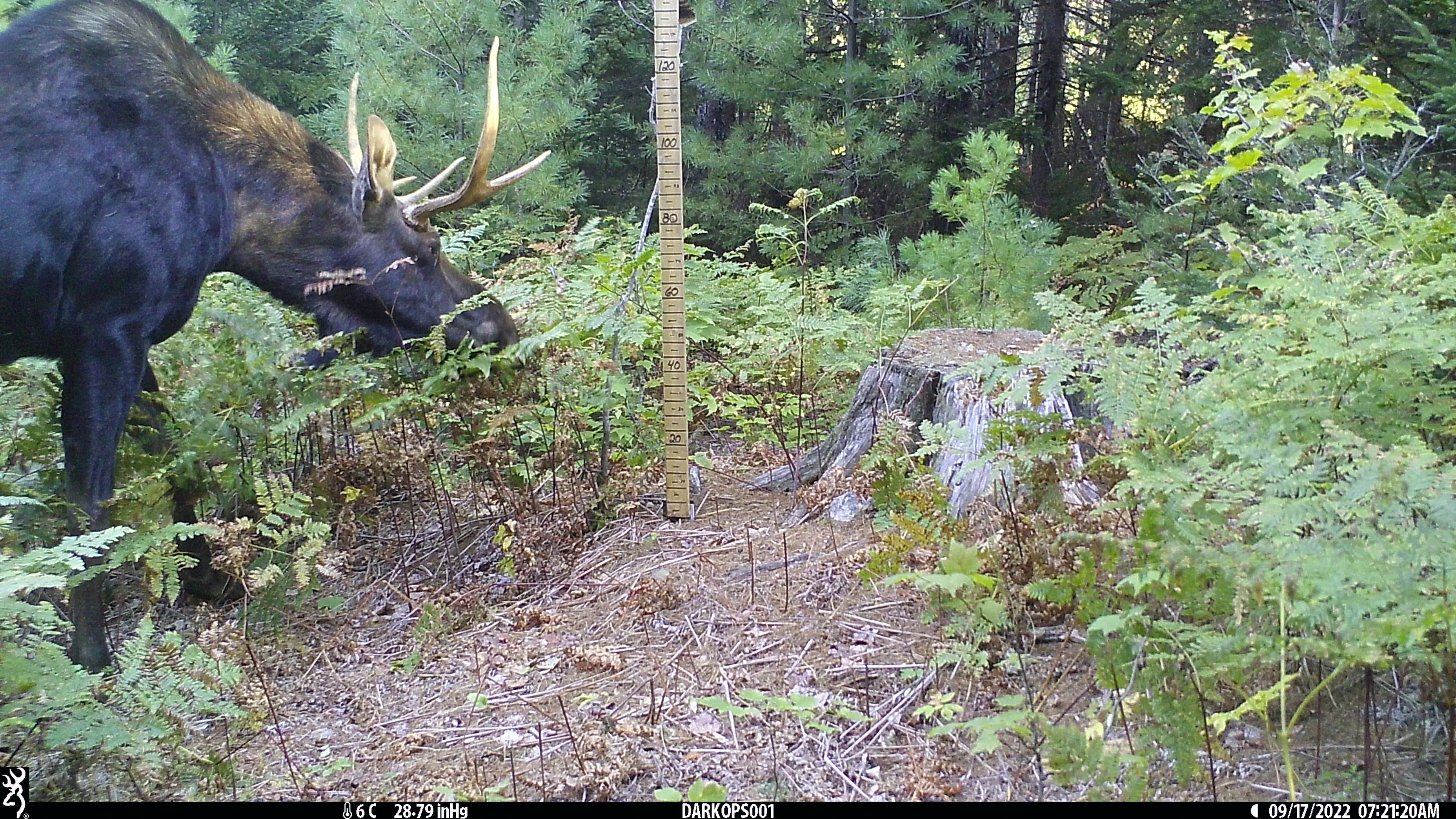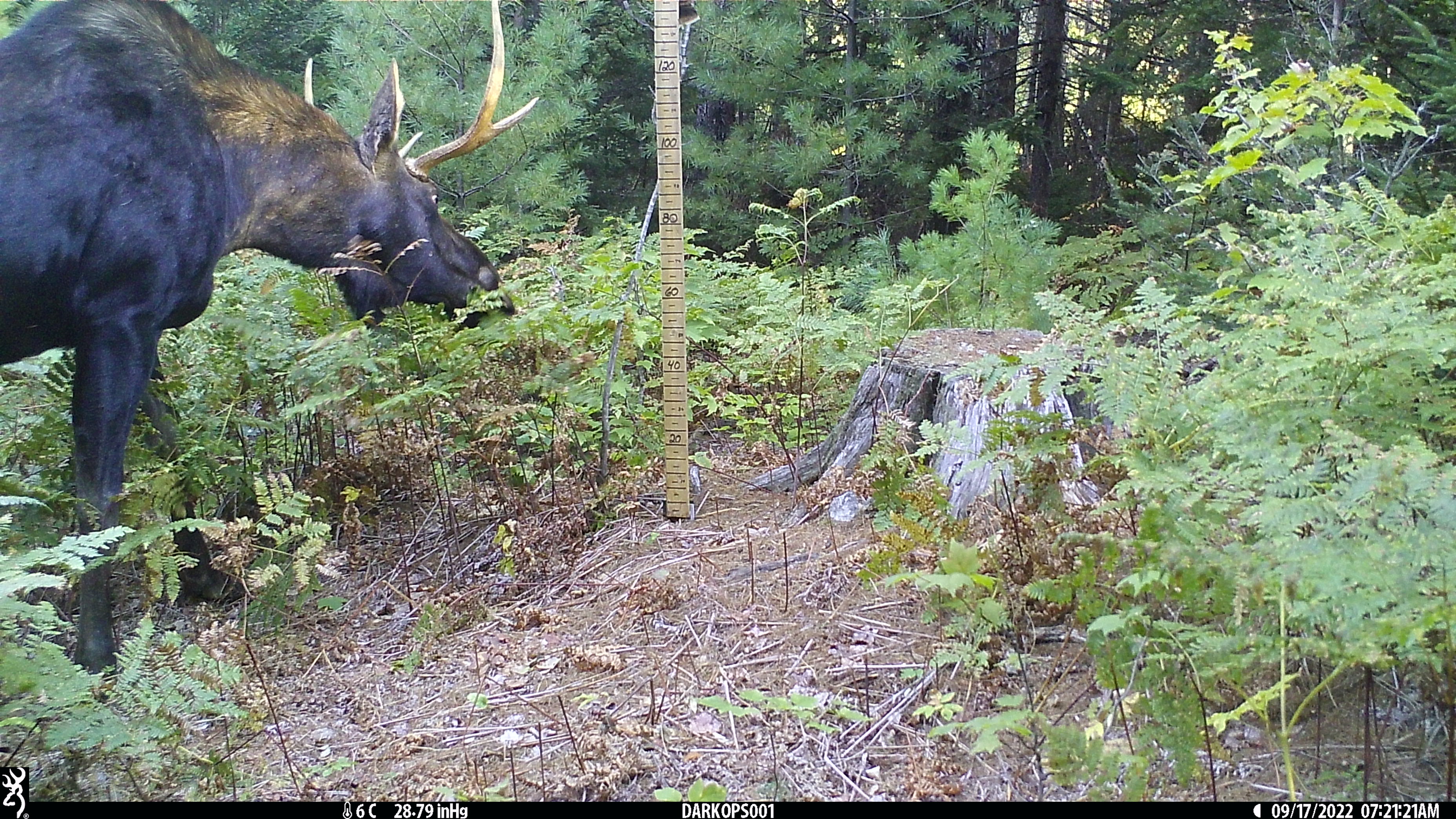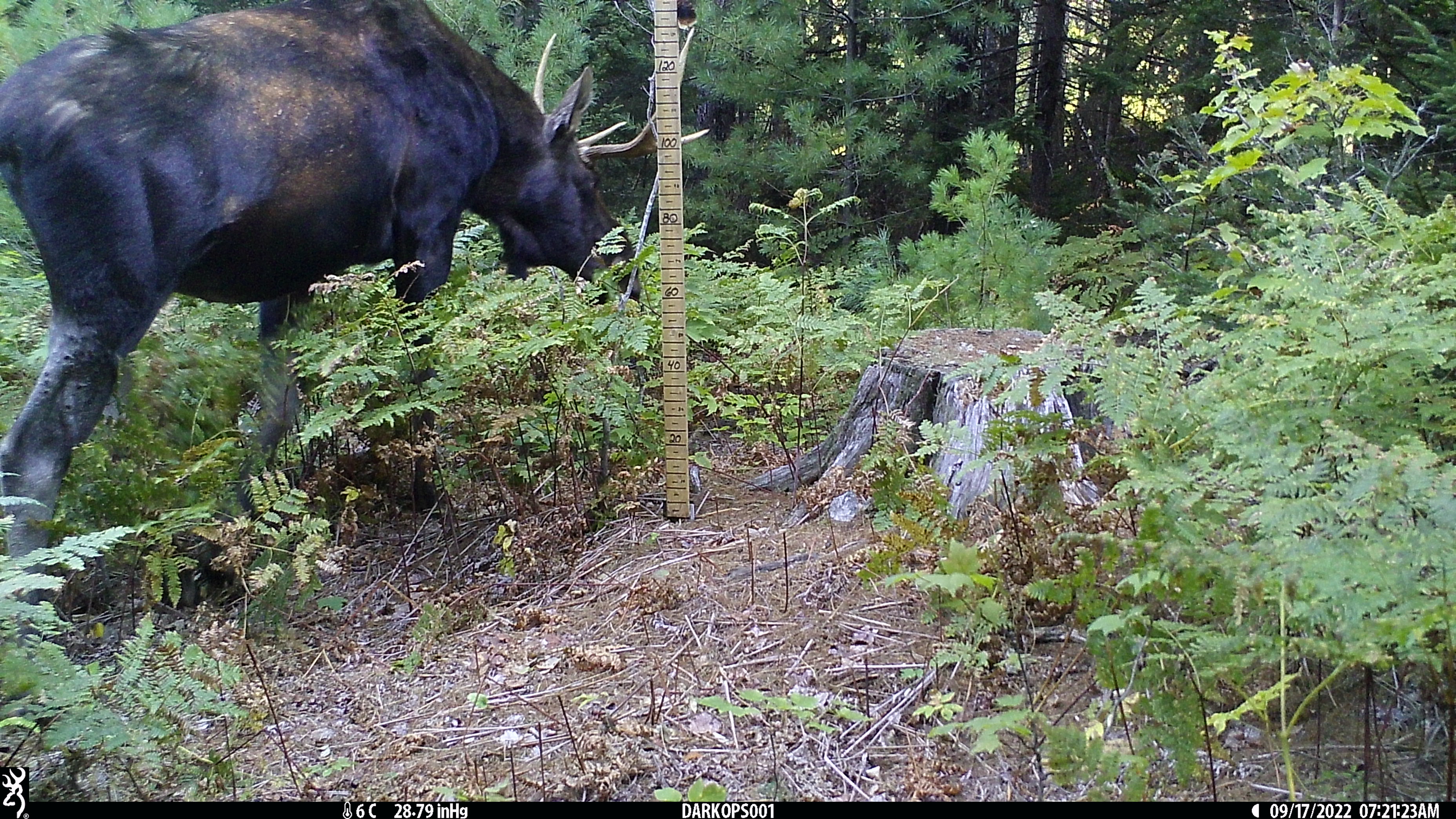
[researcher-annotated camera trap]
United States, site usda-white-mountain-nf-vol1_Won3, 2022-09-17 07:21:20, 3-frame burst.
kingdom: Animalia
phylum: Chordata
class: Mammalia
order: Artiodactyla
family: Cervidae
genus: Alces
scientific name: Alces alces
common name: moose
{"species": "moose (Alces alces)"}